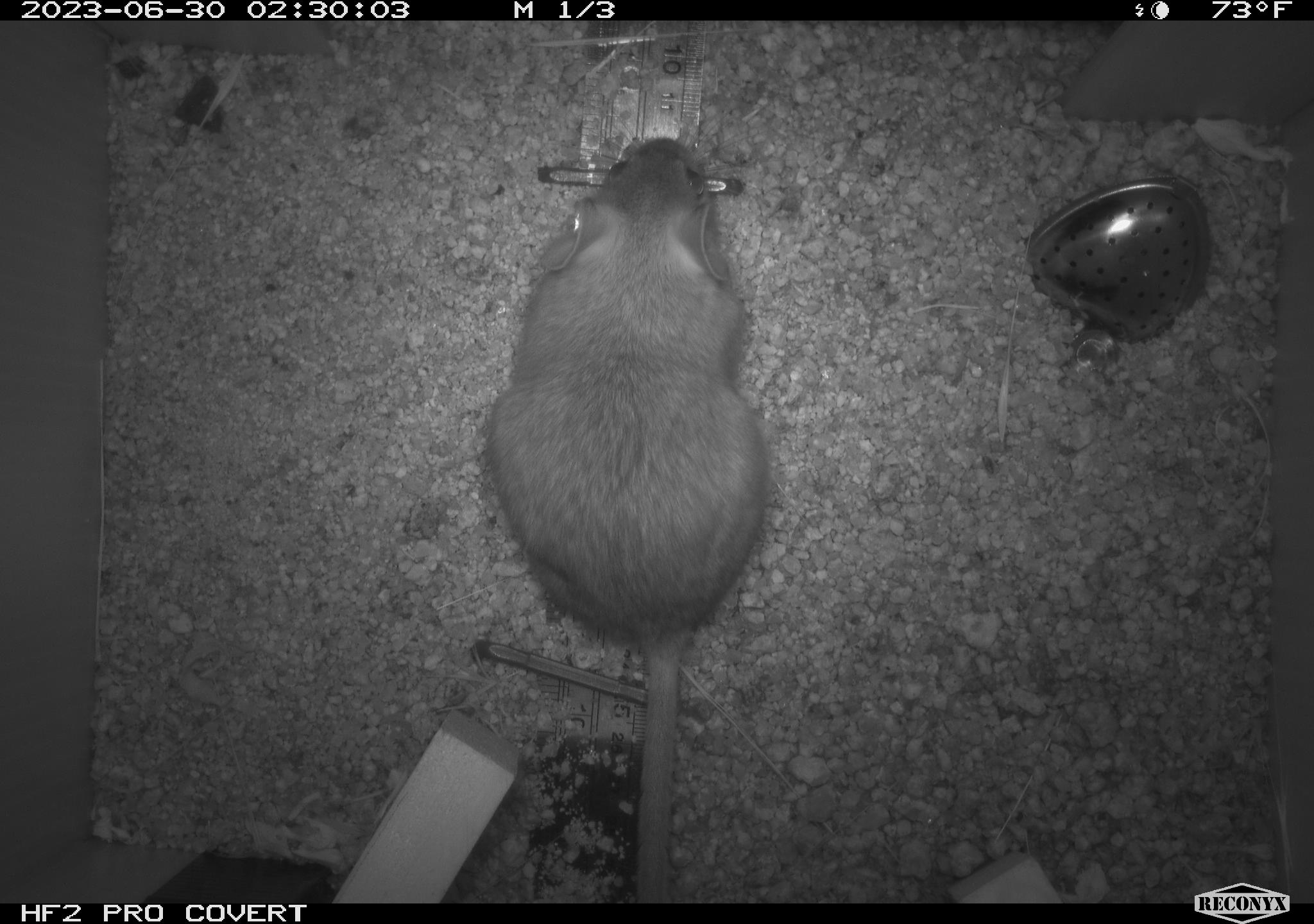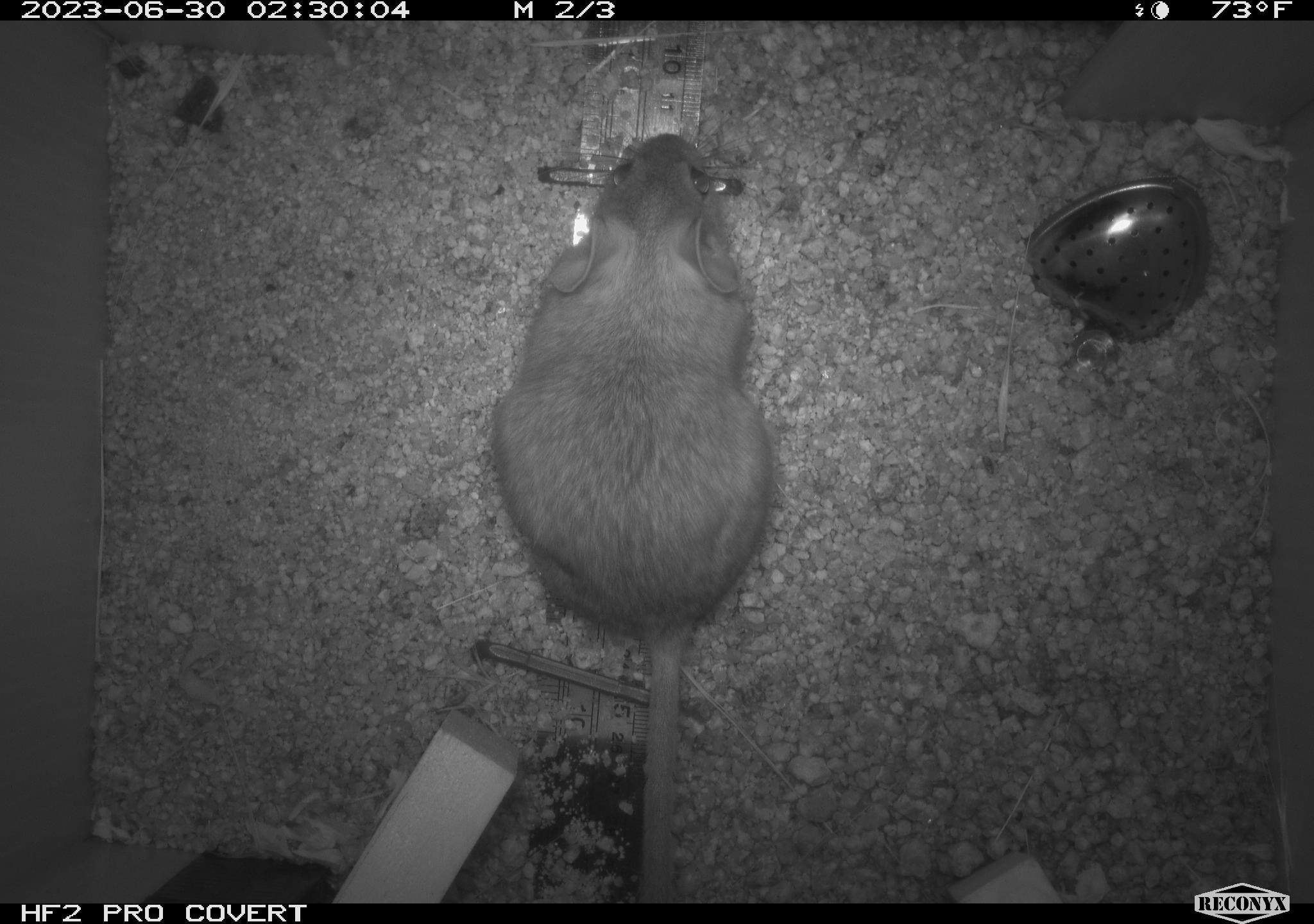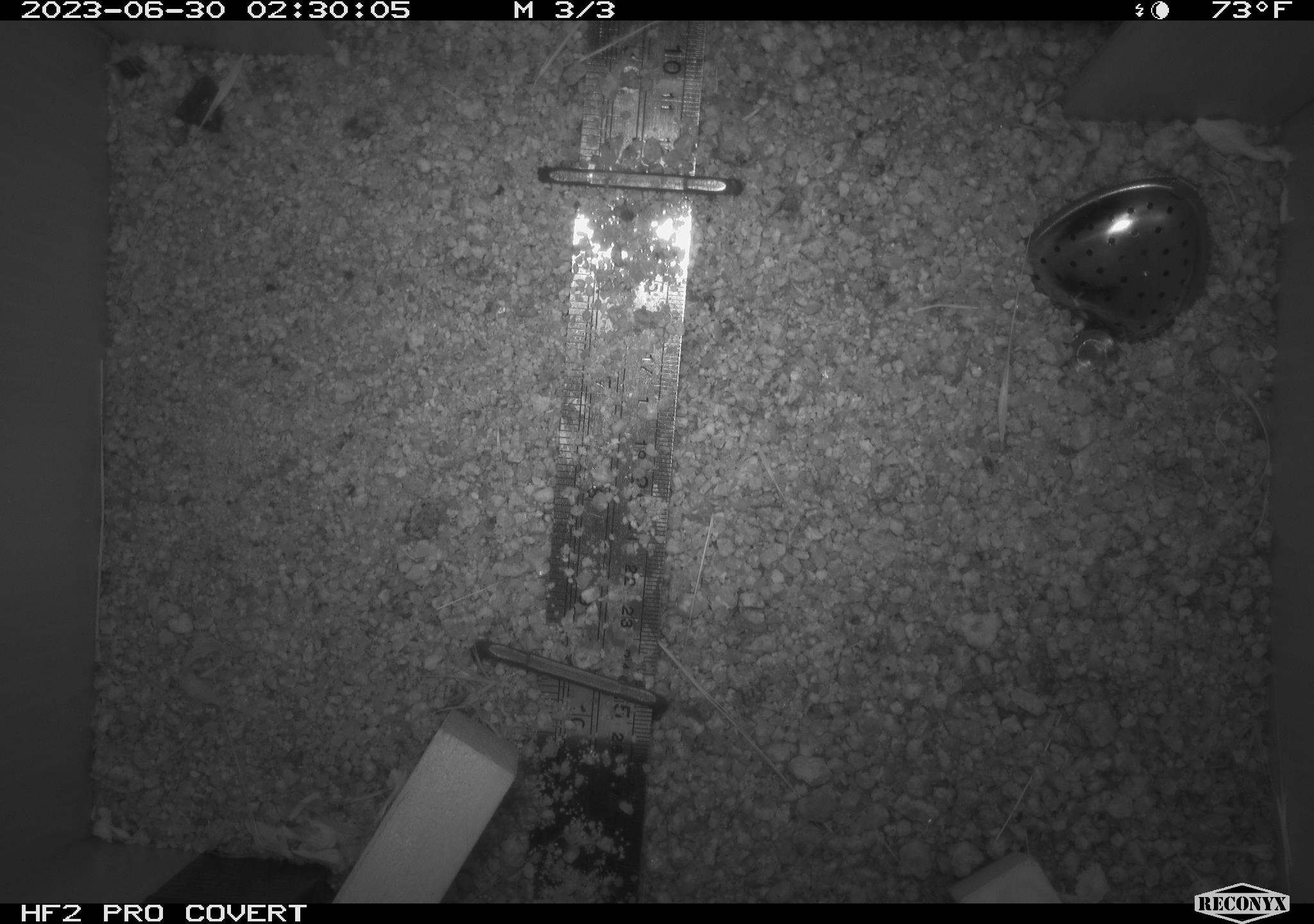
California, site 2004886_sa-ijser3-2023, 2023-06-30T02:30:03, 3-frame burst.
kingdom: Animalia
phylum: Chordata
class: Mammalia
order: Rodentia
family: Cricetidae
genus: Neotoma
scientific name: Neotoma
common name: pack rat or woodrat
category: neotoma species